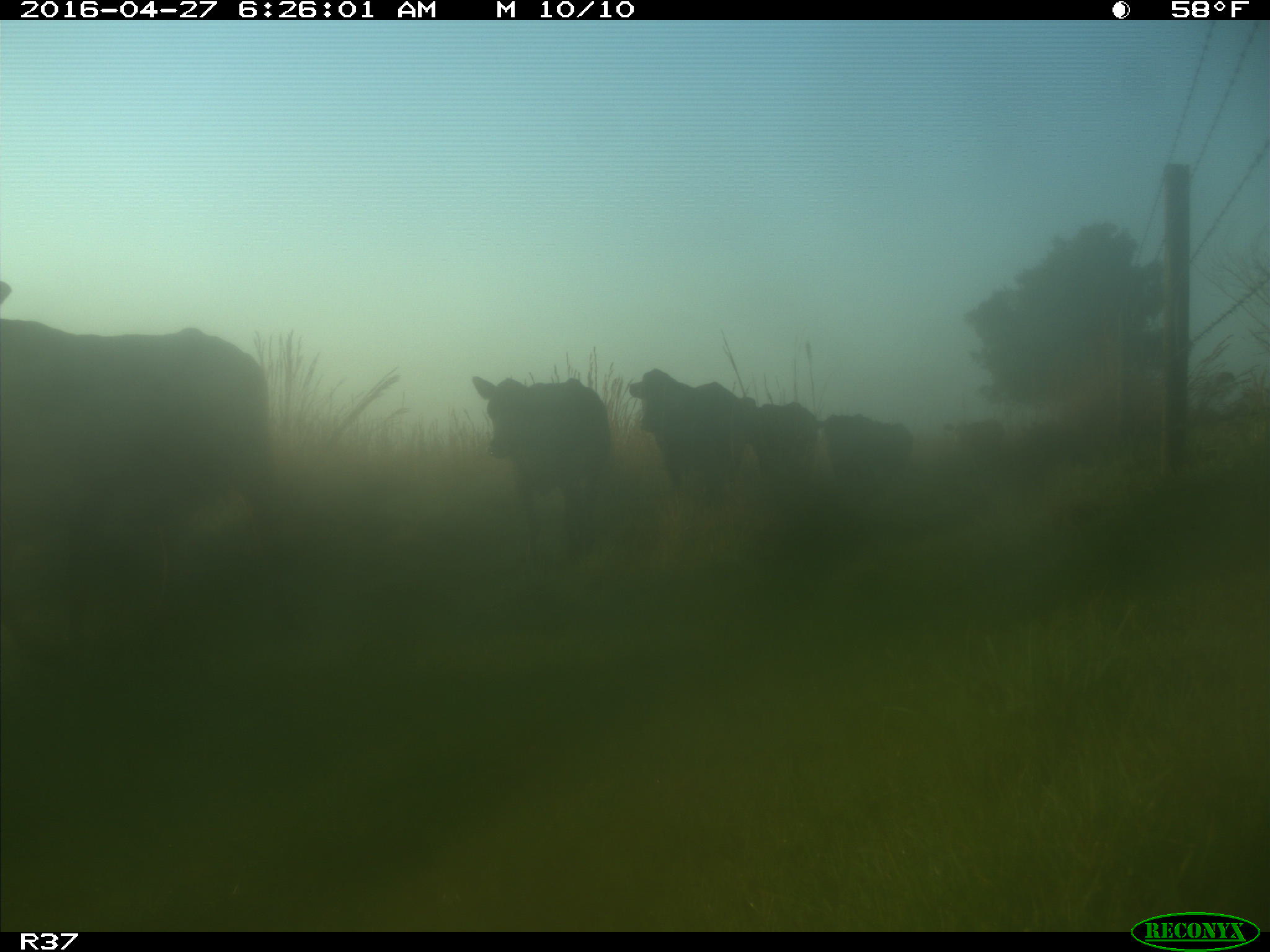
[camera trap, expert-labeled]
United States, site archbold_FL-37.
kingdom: Animalia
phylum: Chordata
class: Mammalia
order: Artiodactyla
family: Bovidae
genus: Bos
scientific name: Bos taurus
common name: domestic cow